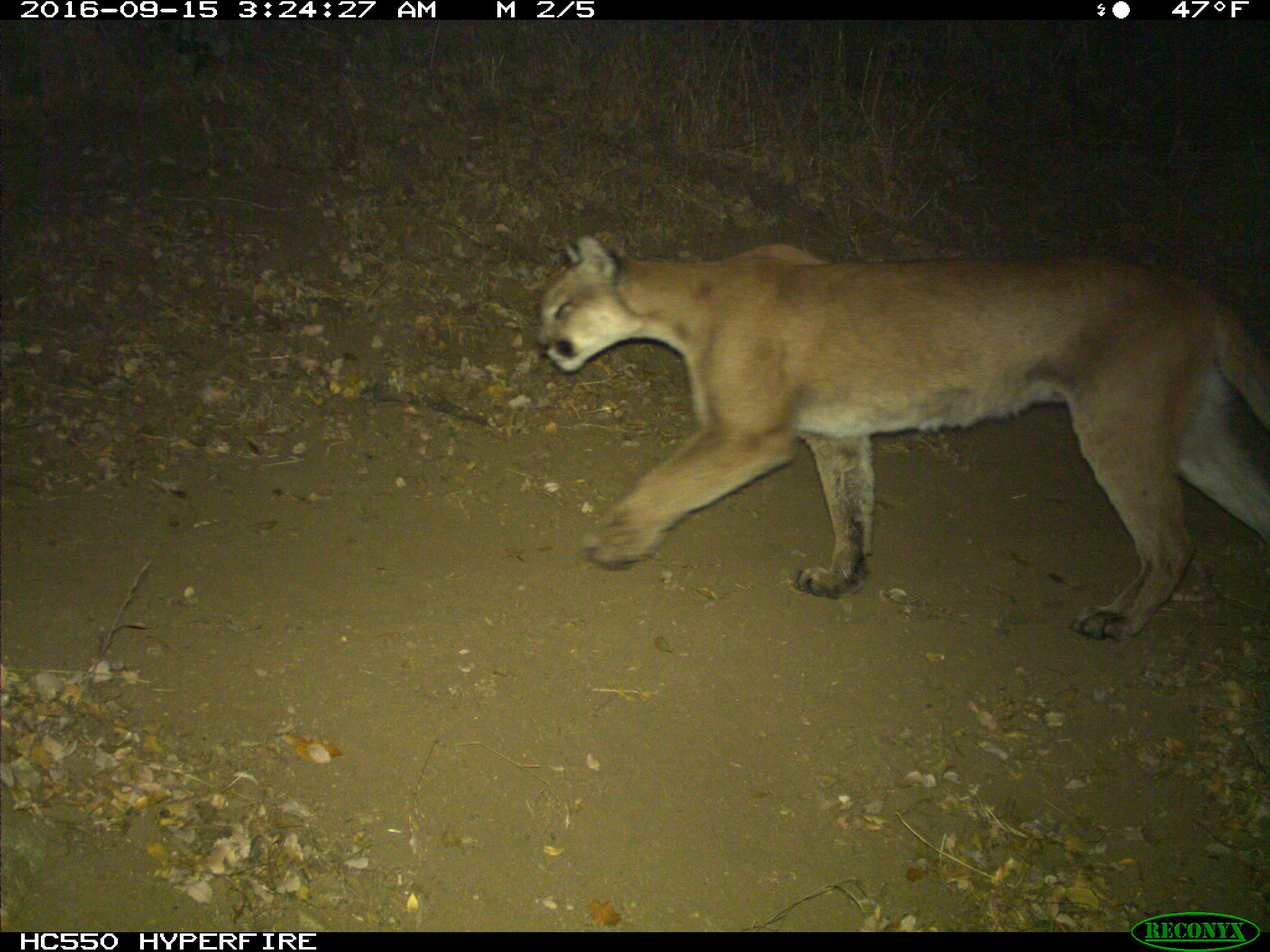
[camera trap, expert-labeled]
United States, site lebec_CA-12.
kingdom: Animalia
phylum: Chordata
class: Mammalia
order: Carnivora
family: Felidae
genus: Puma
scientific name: Puma concolor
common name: mountain lion